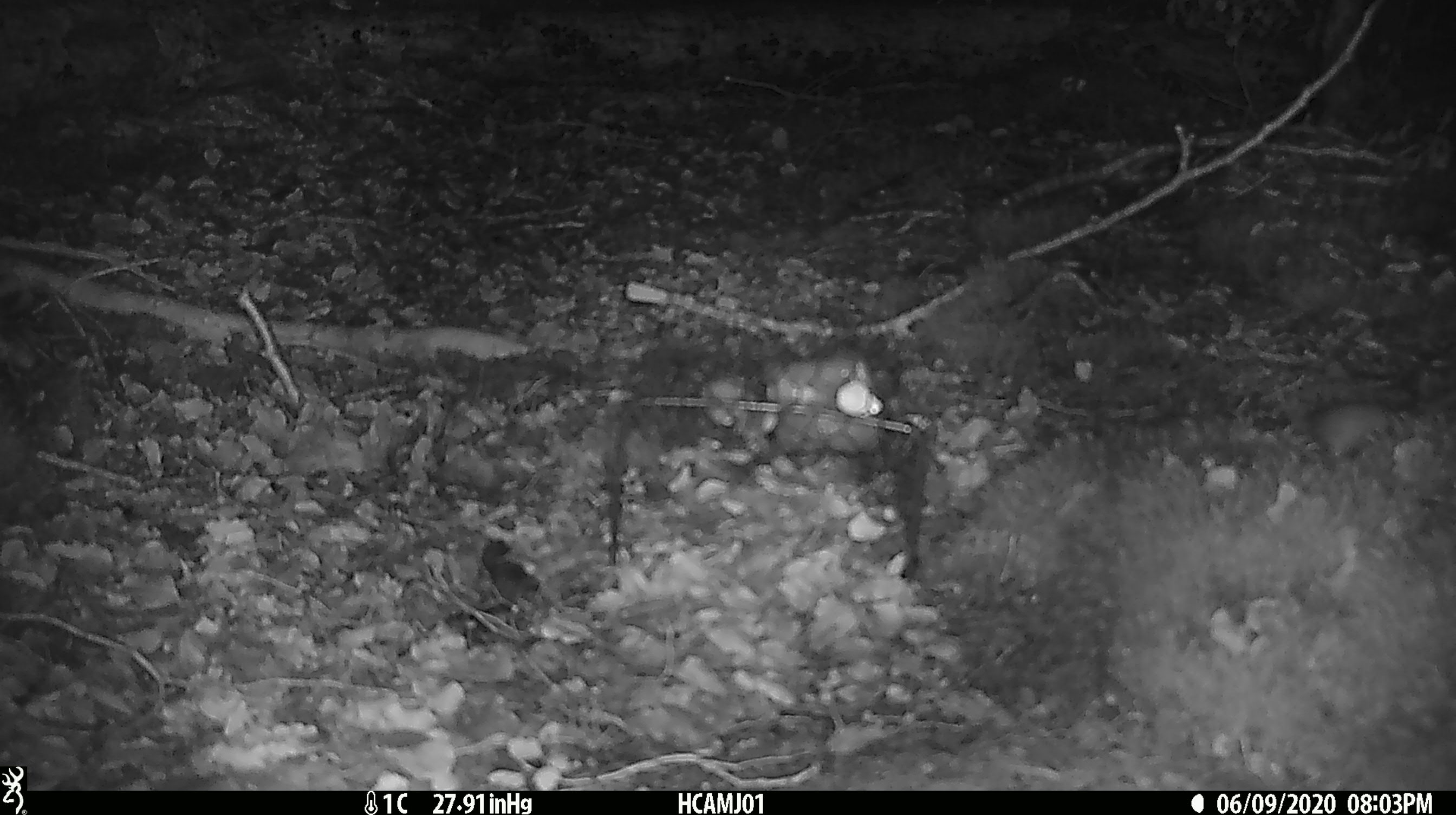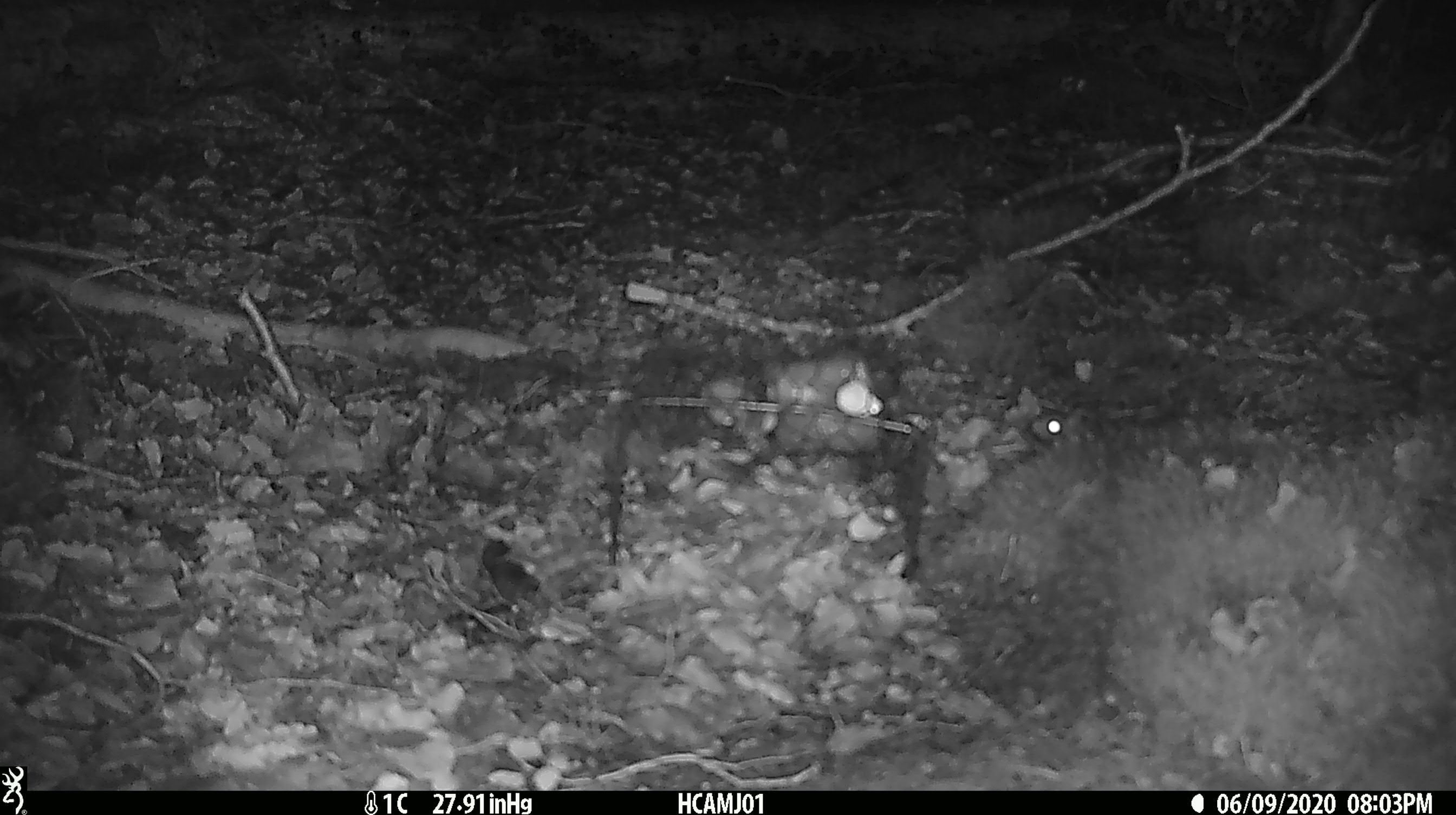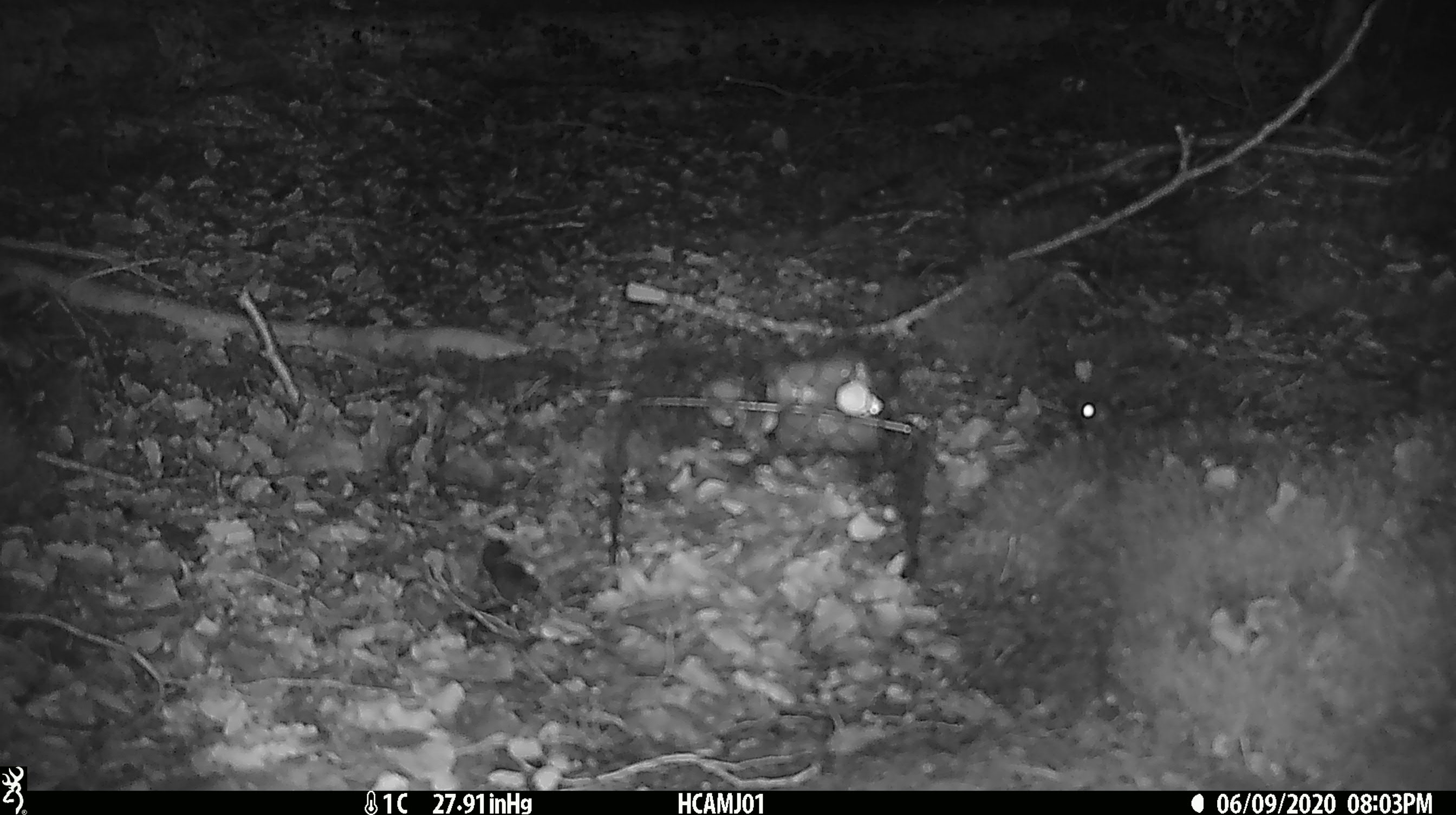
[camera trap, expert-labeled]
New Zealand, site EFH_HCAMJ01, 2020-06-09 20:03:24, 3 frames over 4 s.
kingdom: Animalia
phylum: Chordata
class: Mammalia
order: Rodentia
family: Muridae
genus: Mus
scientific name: Mus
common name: mouse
Mouse (Mus).